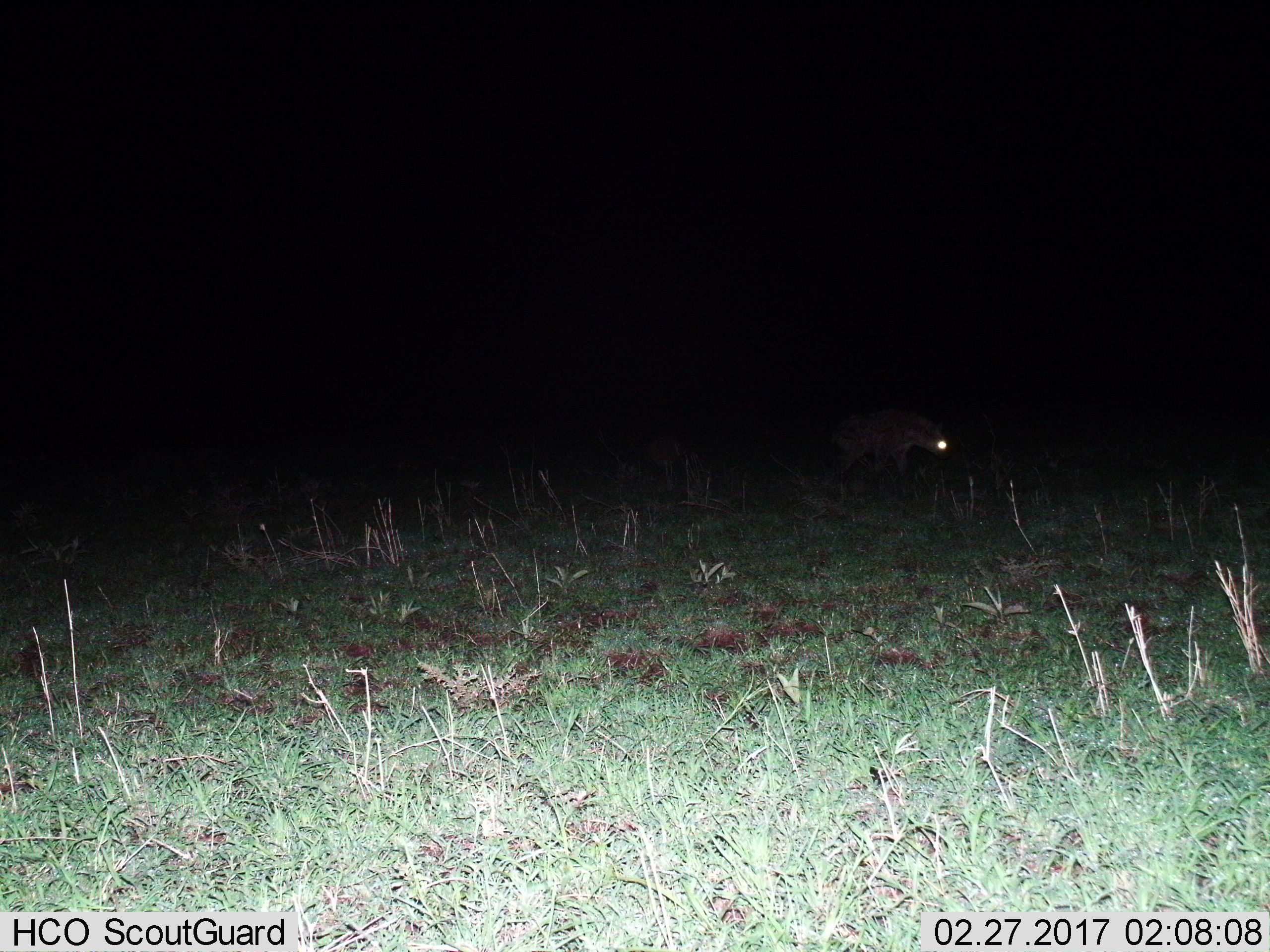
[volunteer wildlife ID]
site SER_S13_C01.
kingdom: Animalia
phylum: Chordata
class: Mammalia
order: Carnivora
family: Hyaenidae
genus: Crocuta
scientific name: Crocuta crocuta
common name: spotted hyena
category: hyenaspotted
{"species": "hyenaspotted (spotted hyena) (Crocuta crocuta)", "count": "1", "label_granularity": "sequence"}